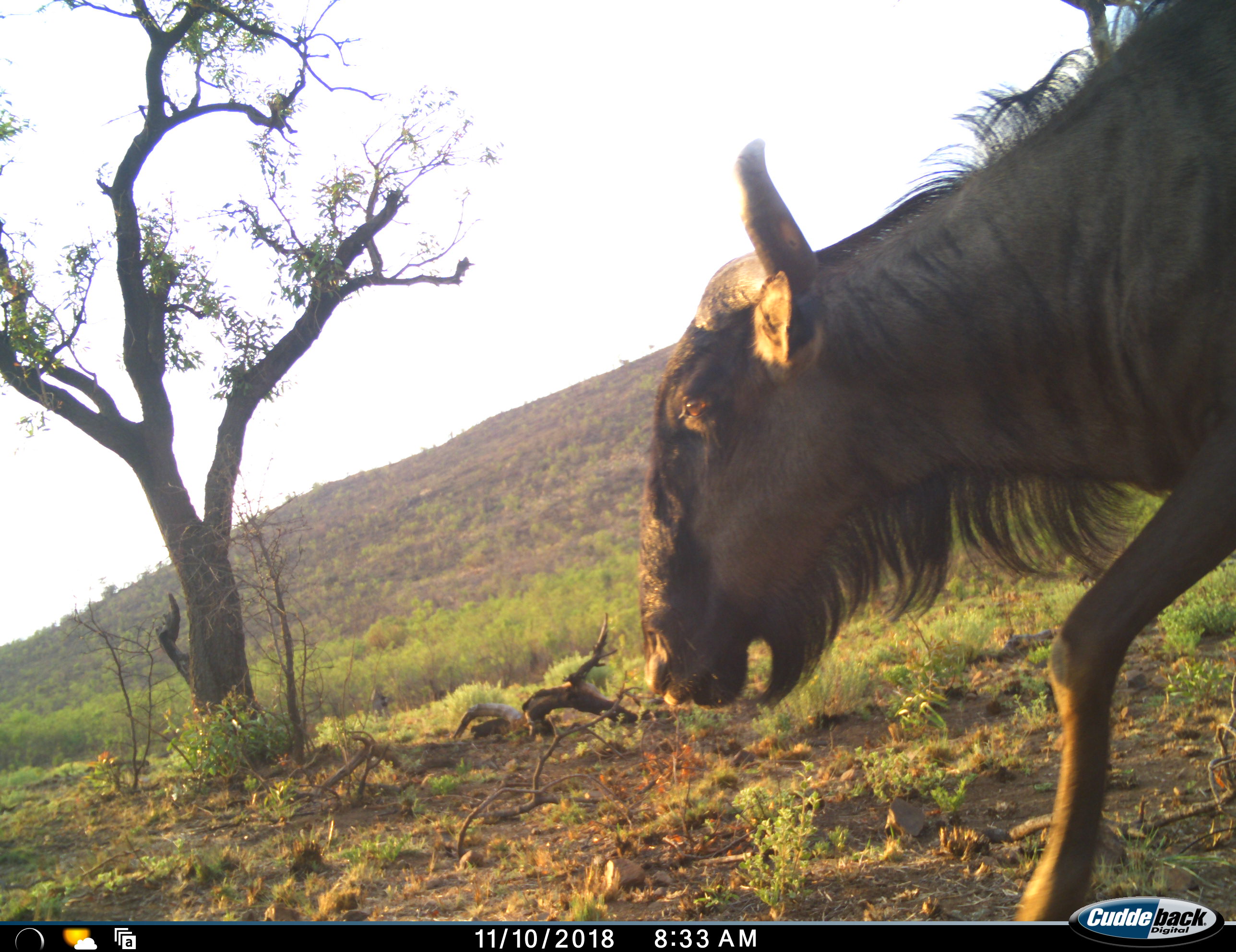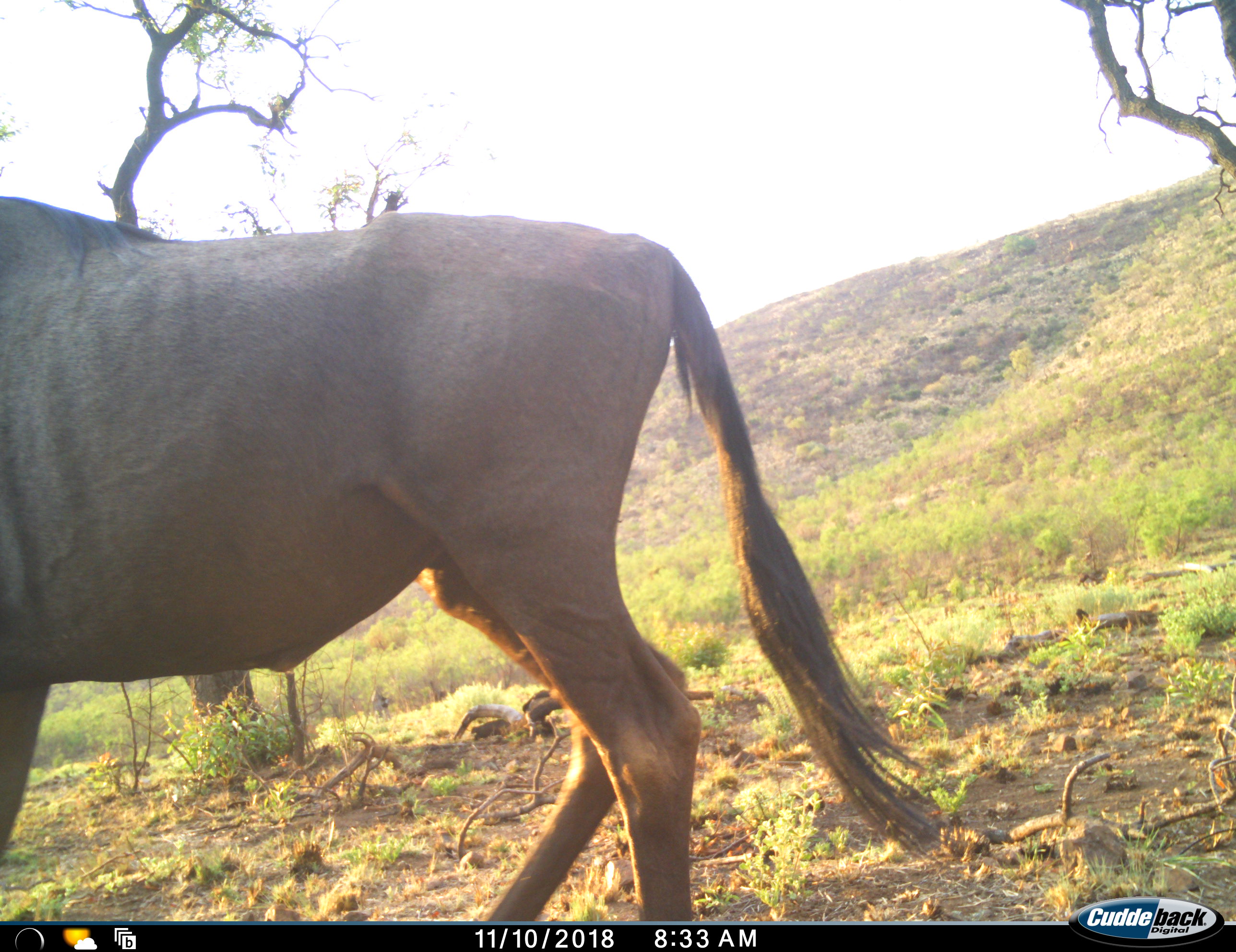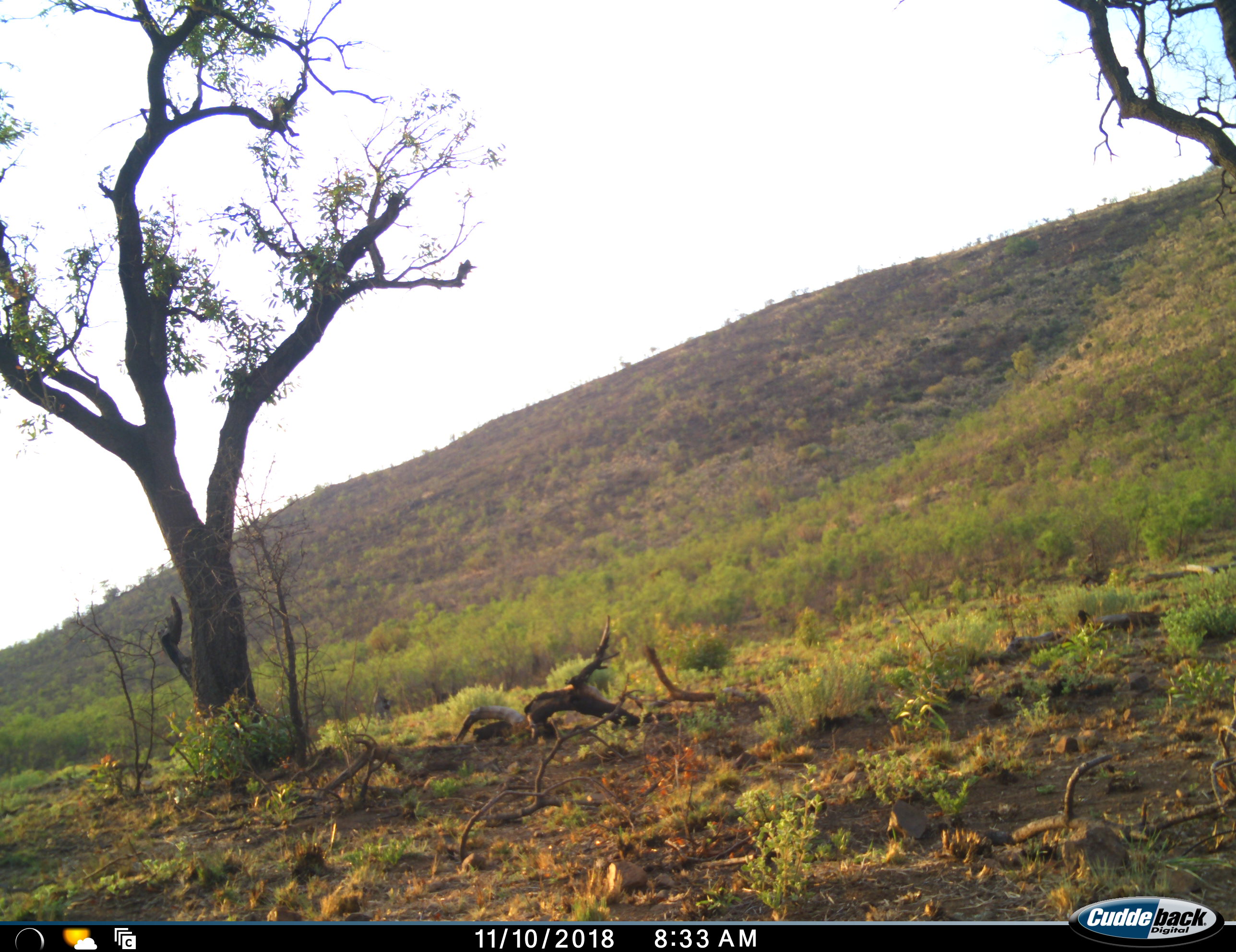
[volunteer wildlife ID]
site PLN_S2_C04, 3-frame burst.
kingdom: Animalia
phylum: Chordata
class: Mammalia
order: Artiodactyla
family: Bovidae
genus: Connochaetes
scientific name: Connochaetes taurinus taurinus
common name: blue wildebeest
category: wildebeestblue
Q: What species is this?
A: Wildebeestblue (blue wildebeest) (Connochaetes taurinus taurinus).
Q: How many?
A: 1.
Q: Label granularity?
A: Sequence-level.